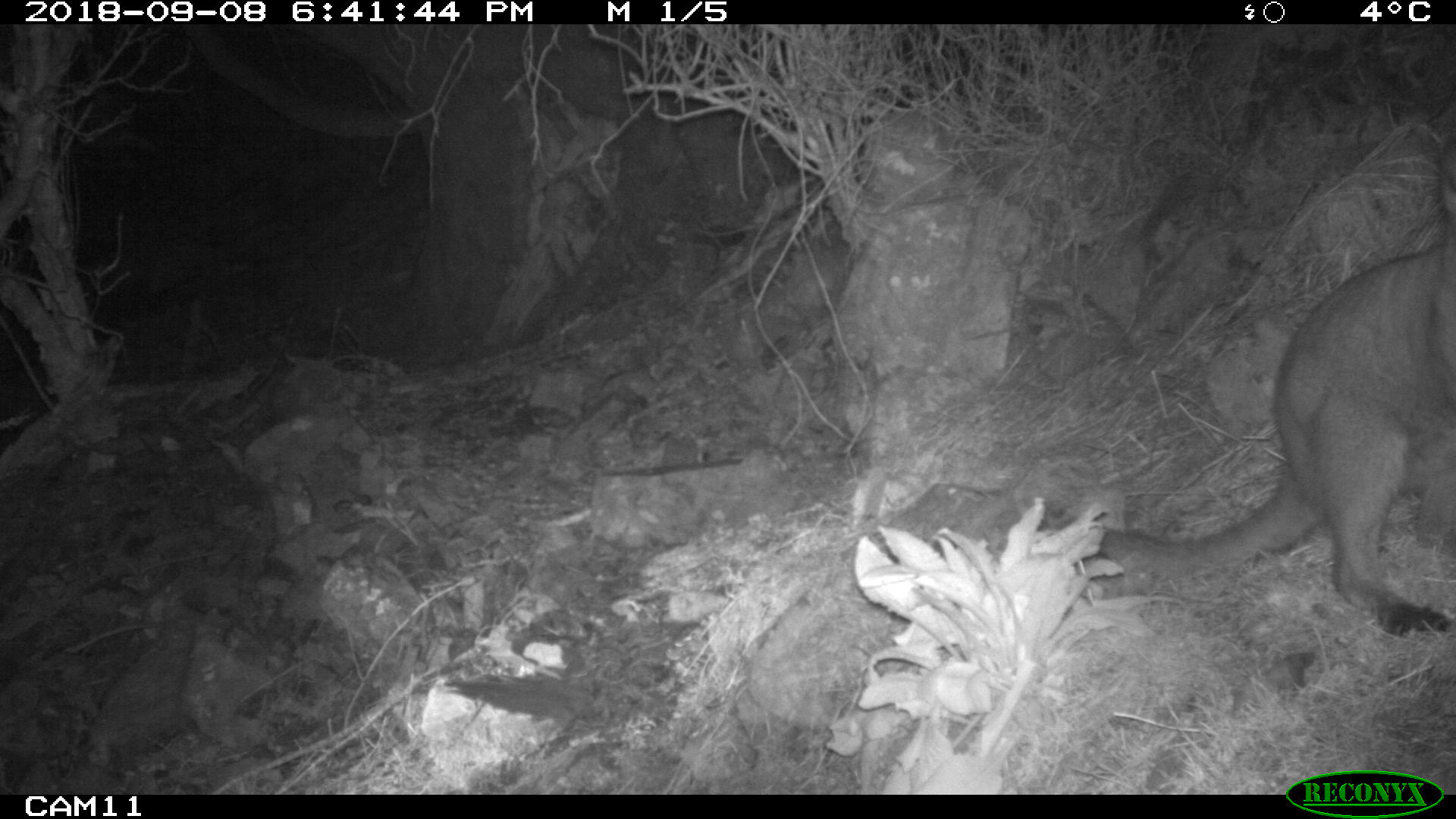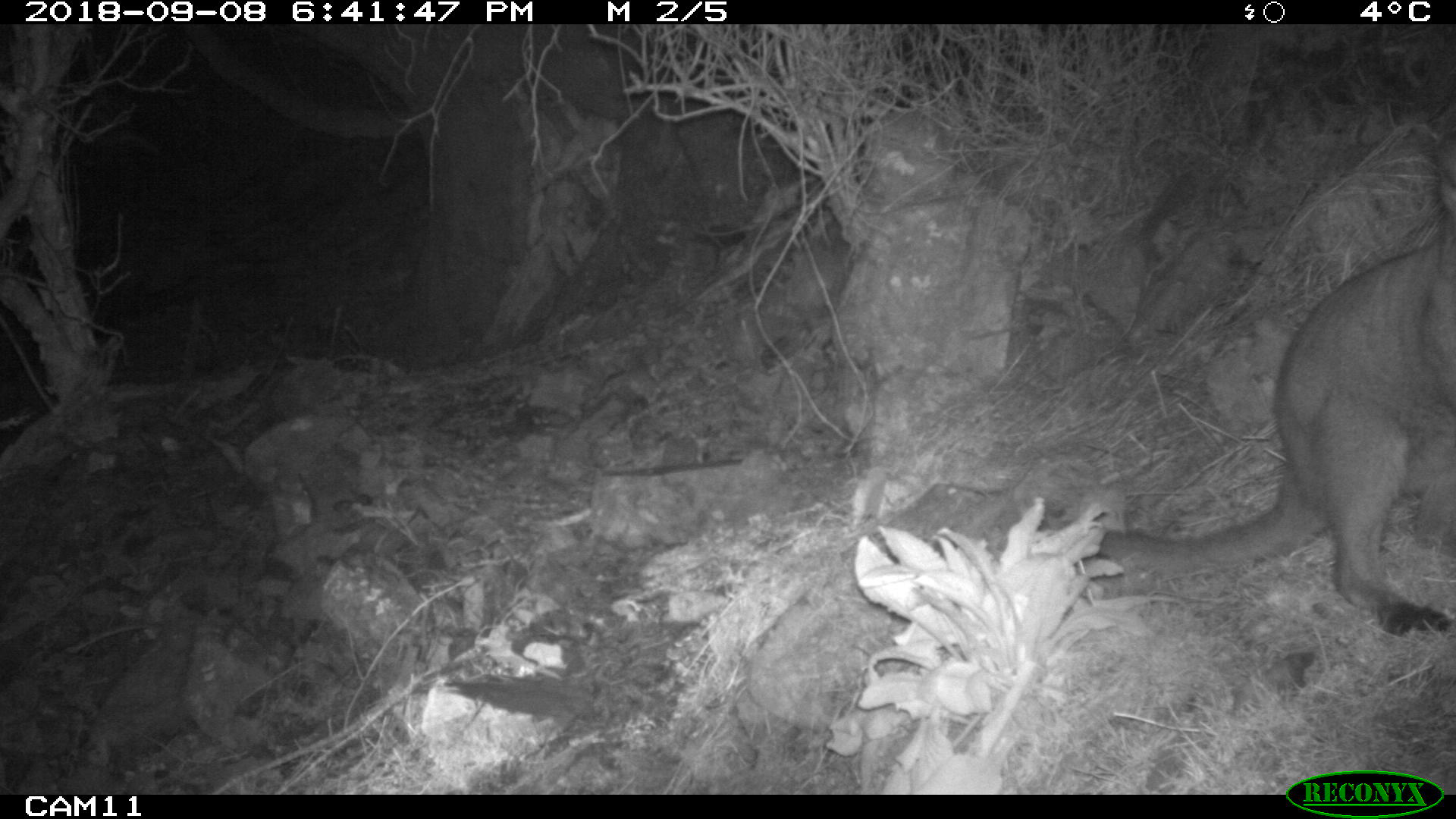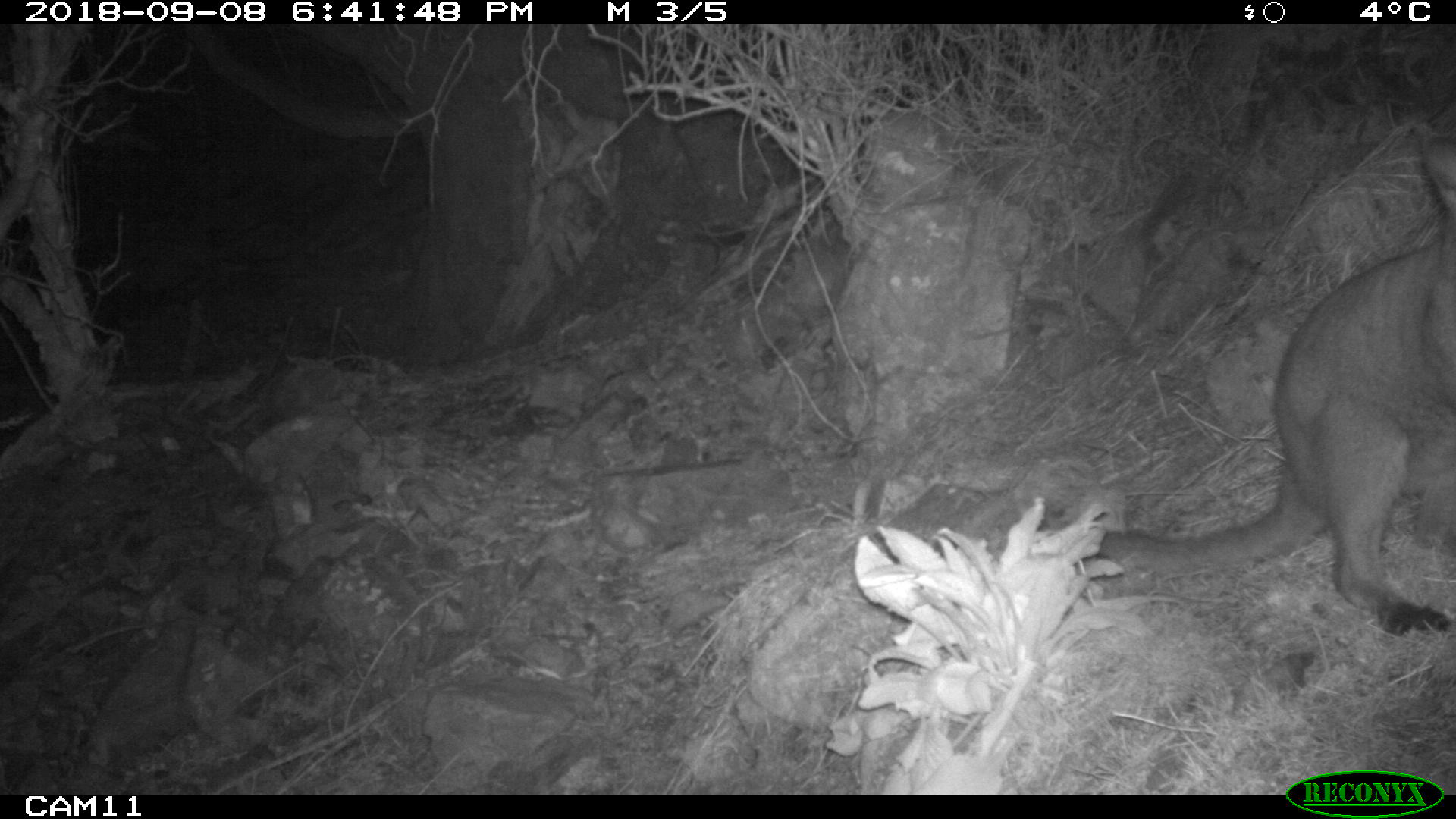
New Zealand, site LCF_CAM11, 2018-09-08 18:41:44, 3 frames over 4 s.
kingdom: Animalia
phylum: Chordata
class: Mammalia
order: Diprotodontia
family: Macropodidae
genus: Notamacropus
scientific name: Notamacropus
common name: wallaby